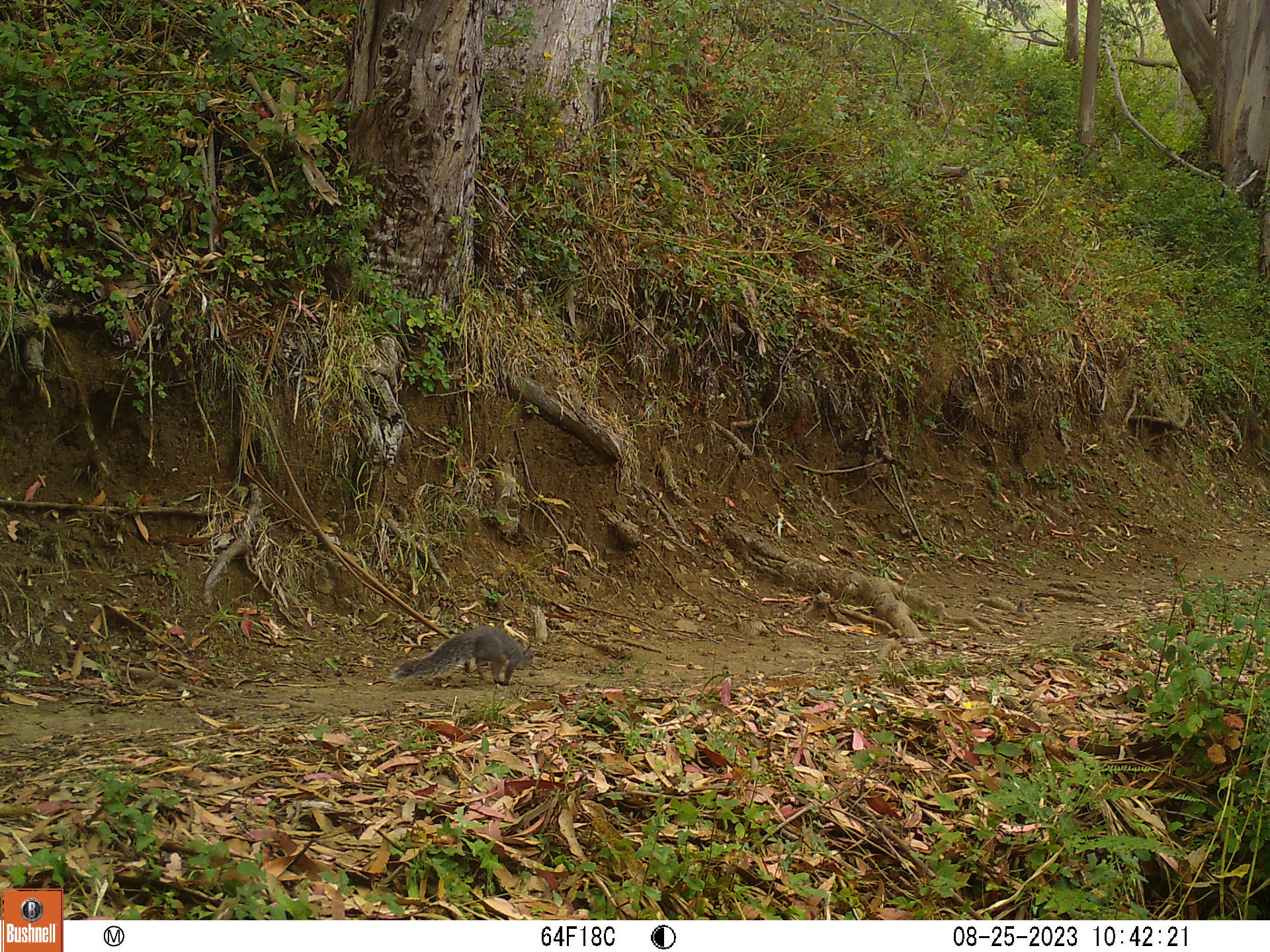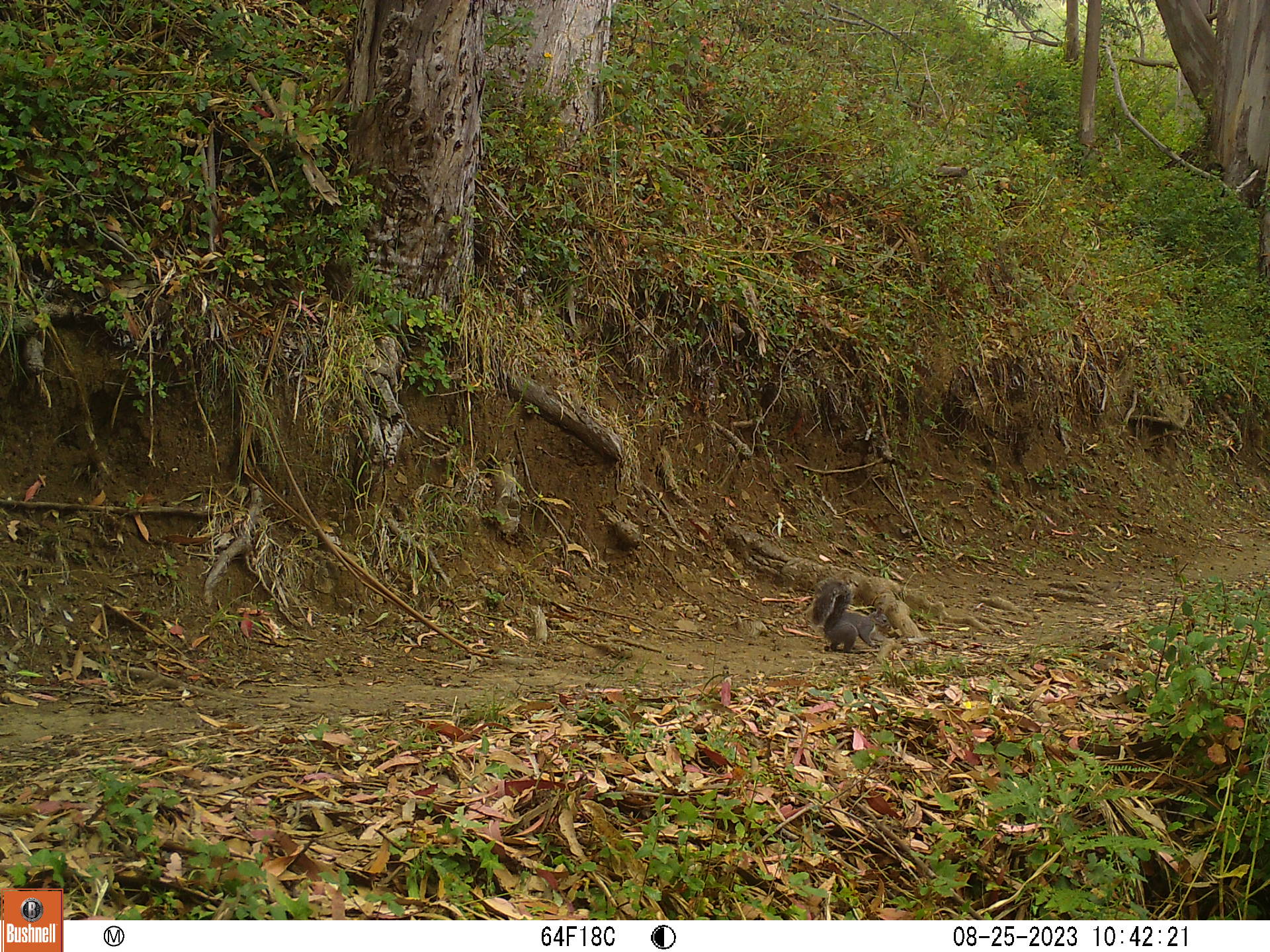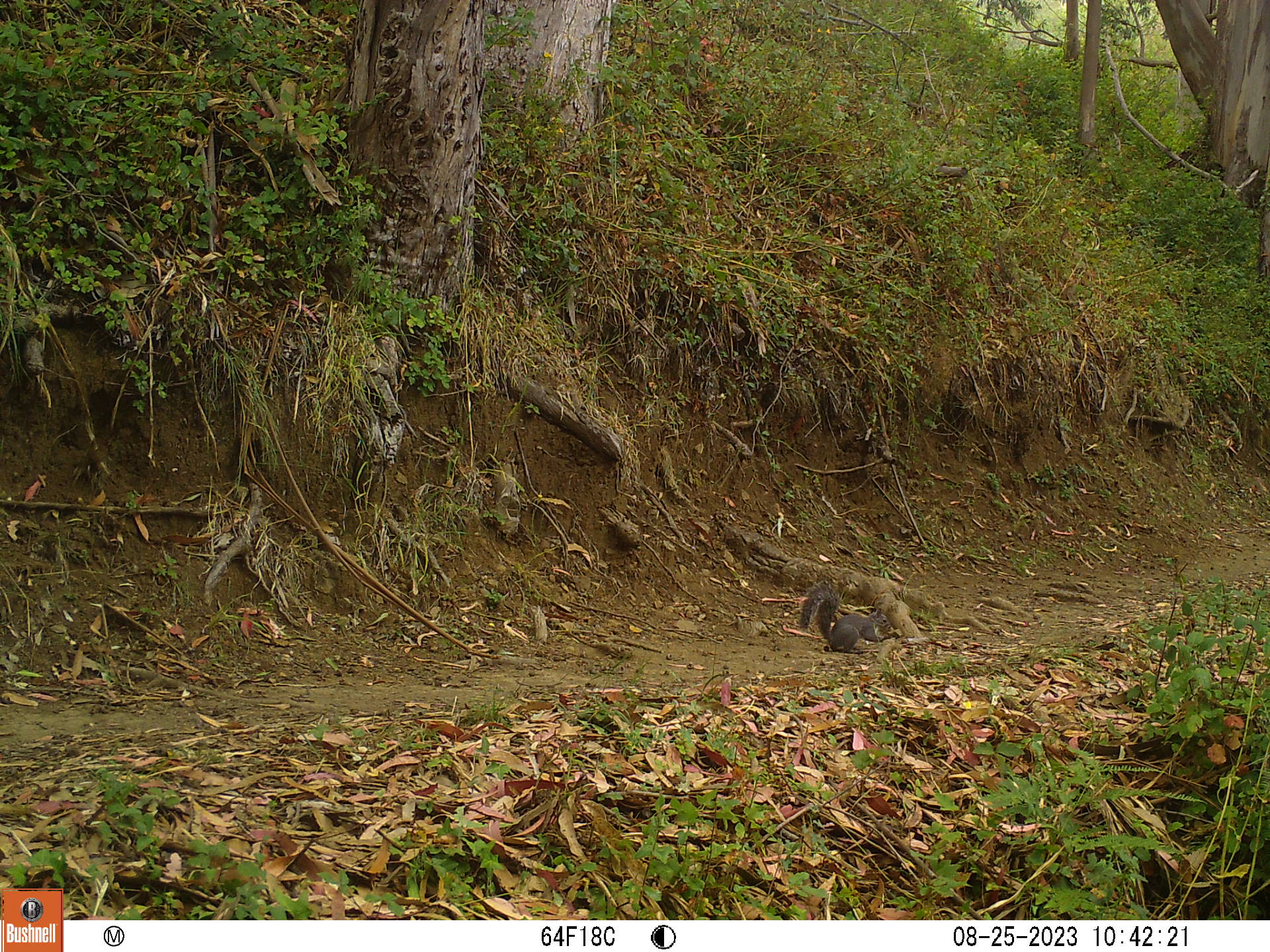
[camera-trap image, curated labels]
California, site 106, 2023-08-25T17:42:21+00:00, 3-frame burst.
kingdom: Animalia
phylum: Chordata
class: Mammalia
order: Rodentia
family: Sciuridae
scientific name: Sciuridae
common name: squirrel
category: unknown squirrel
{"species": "unknown squirrel (squirrel) (Sciuridae)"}